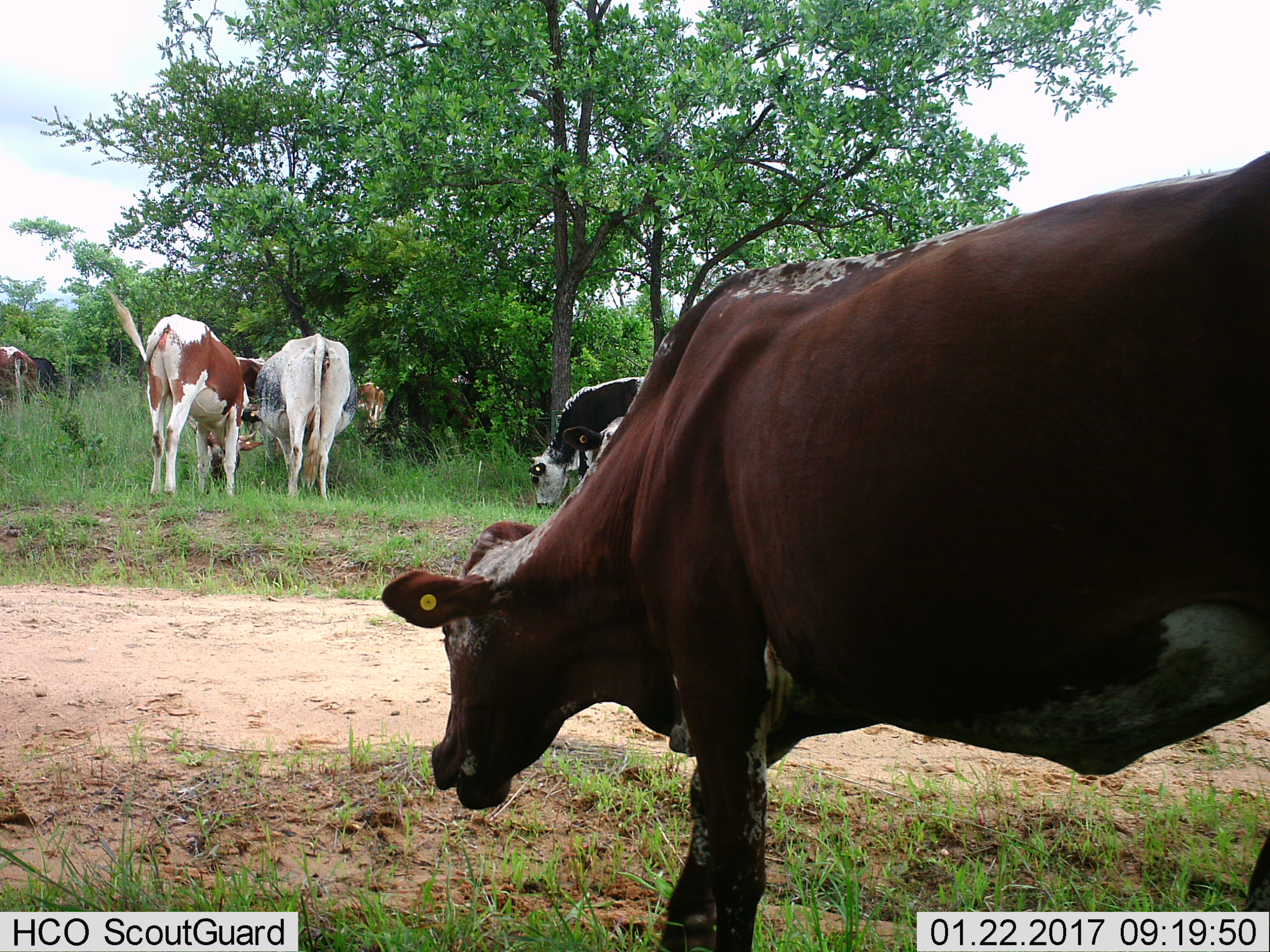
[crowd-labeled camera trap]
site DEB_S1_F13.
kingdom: Animalia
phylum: Chordata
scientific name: Vertebrata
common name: domestic animal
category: domesticanimal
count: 9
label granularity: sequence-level